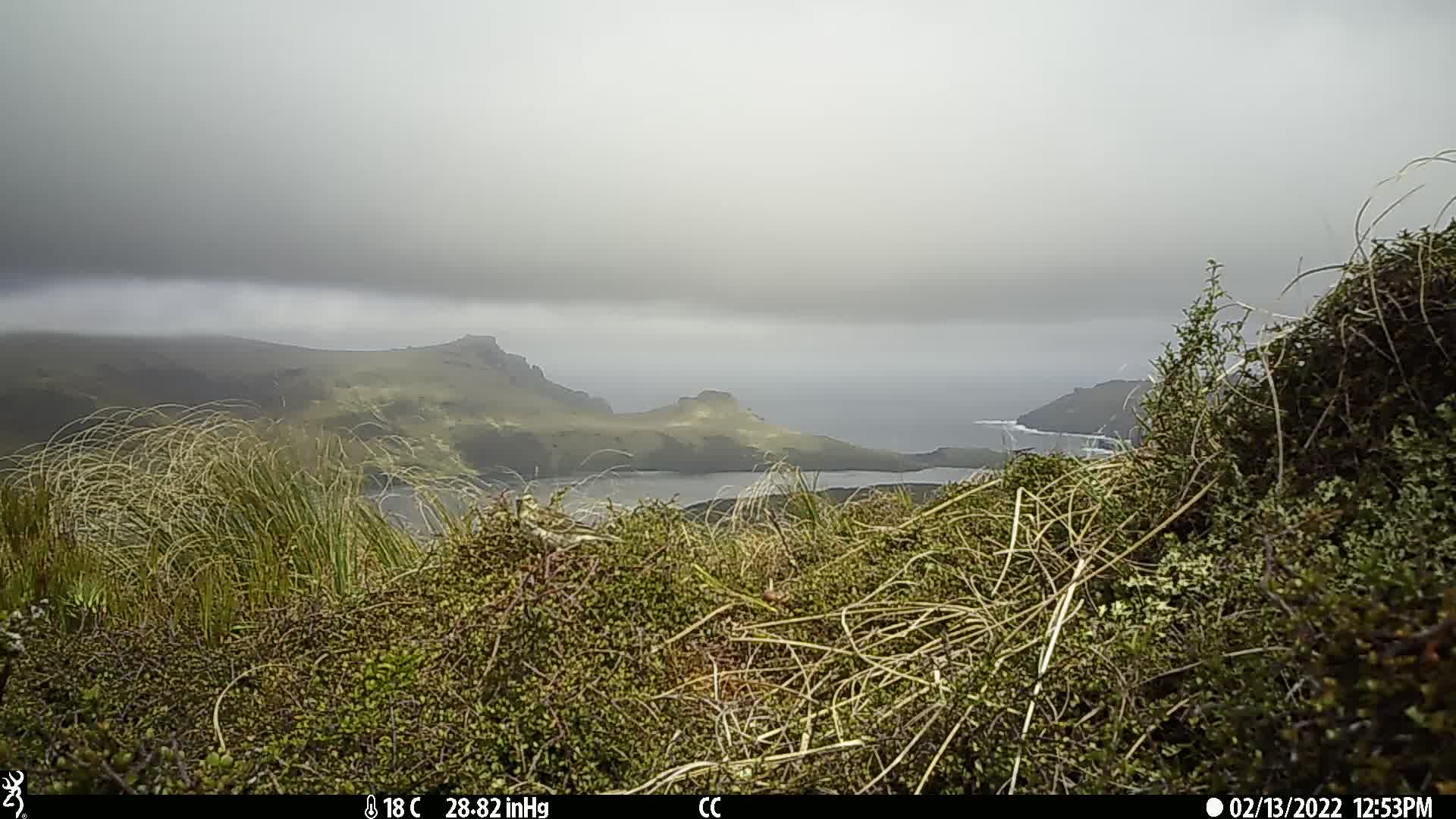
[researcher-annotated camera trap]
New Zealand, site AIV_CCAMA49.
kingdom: Animalia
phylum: Chordata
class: Aves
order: Passeriformes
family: Motacillidae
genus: Anthus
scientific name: Anthus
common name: pipit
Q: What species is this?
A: Pipit (Anthus).